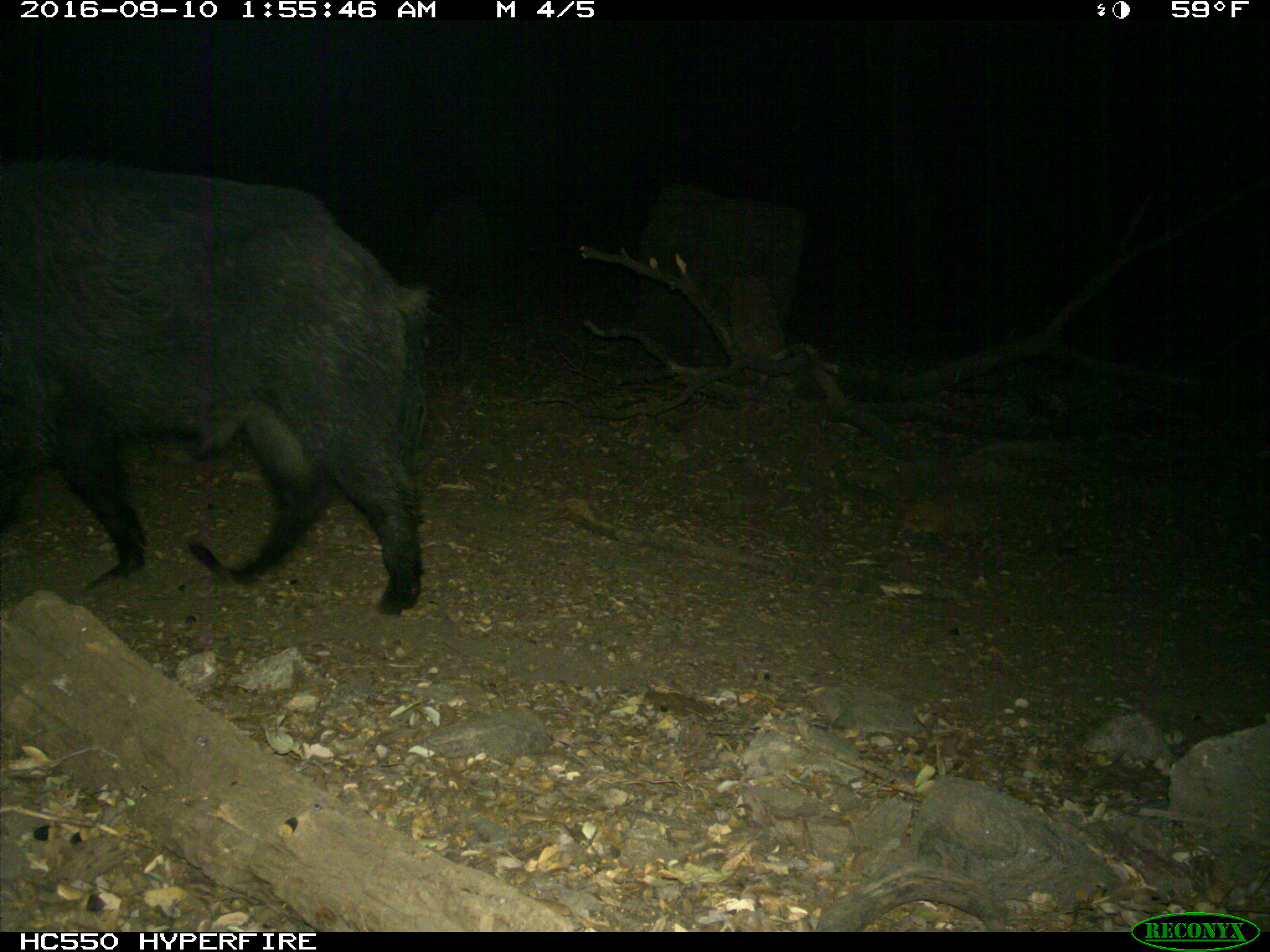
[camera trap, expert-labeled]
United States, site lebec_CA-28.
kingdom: Animalia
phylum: Chordata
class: Mammalia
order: Artiodactyla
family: Suidae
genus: Sus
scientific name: Sus scrofa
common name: wild boar